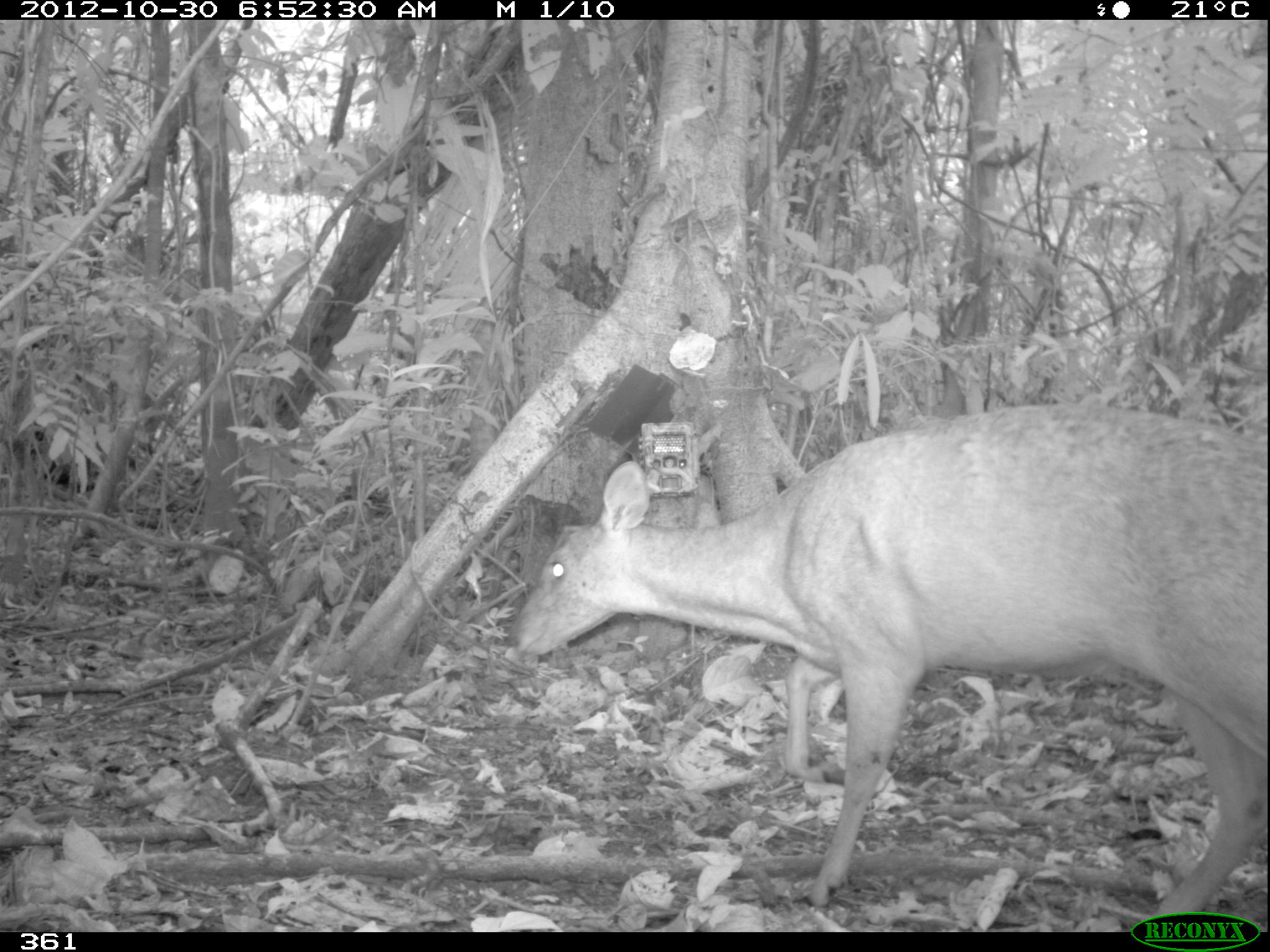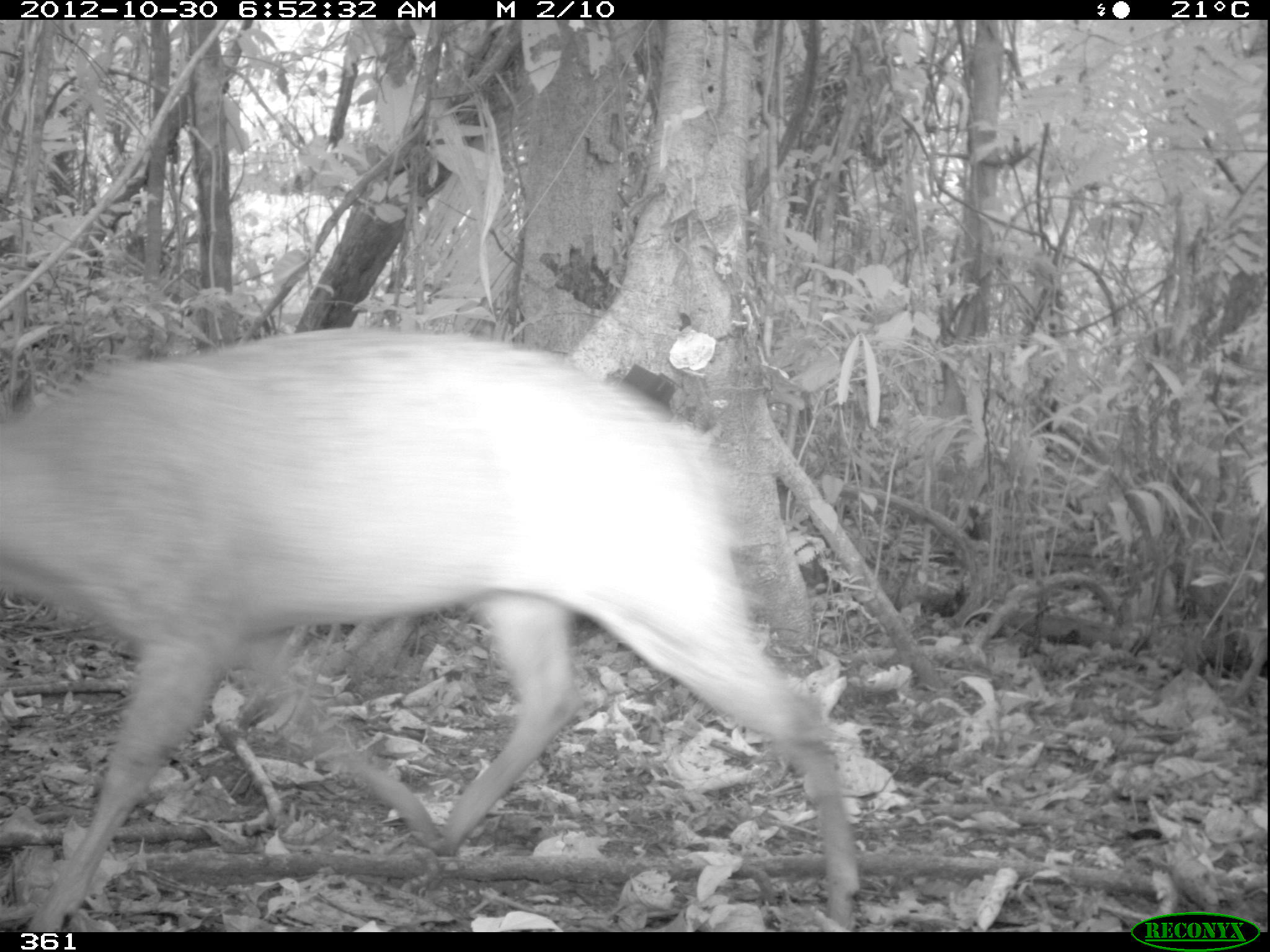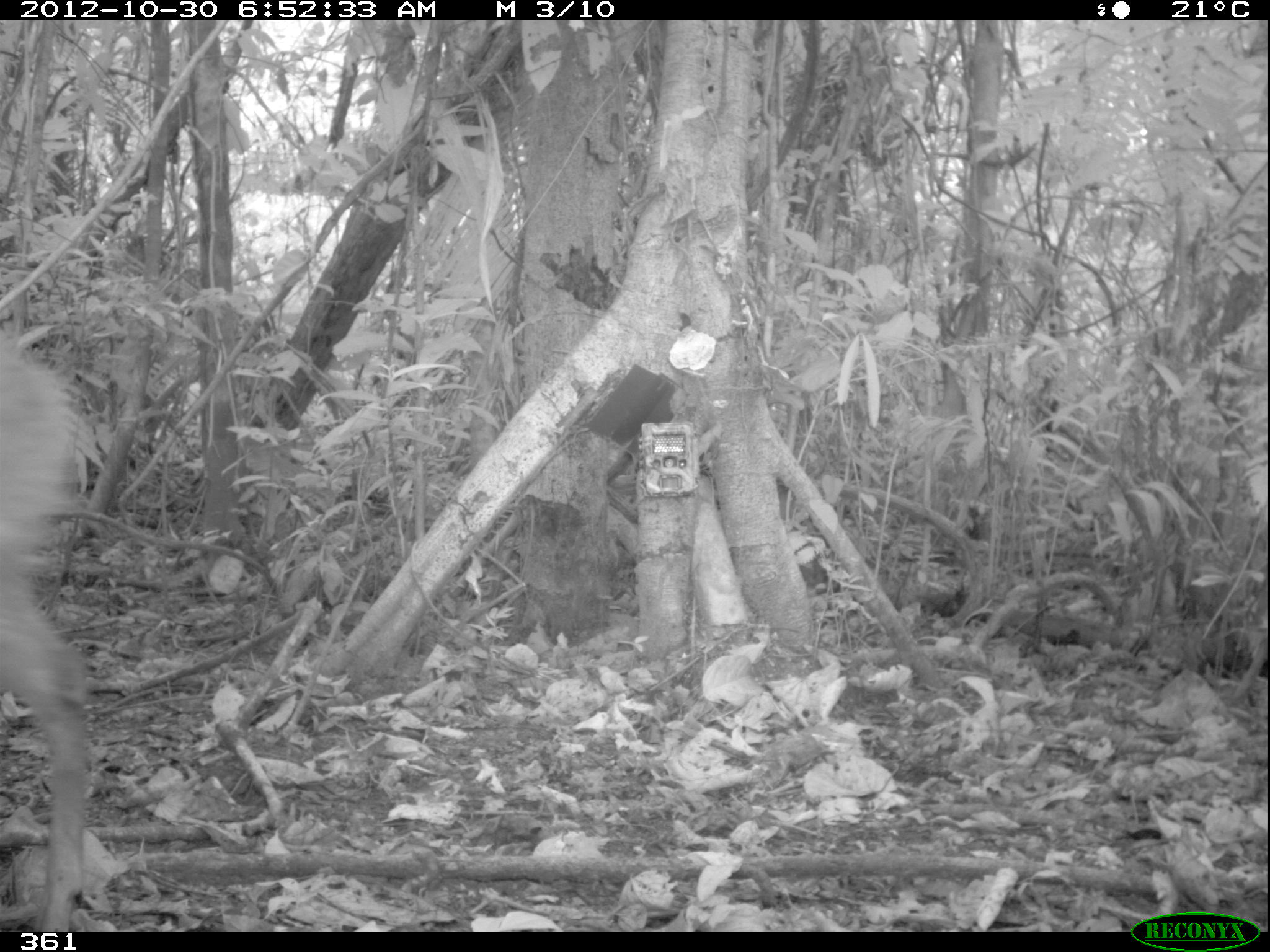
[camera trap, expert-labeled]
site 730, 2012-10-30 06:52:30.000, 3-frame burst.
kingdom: Animalia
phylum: Chordata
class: Mammalia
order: Artiodactyla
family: Cervidae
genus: Mazama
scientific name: Mazama americana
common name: red brocket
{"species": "Mazama americana (red brocket)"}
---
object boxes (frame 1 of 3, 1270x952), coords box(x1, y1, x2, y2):
mazama americana: box(507, 402, 1270, 918)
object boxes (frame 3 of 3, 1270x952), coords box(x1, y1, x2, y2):
mazama americana: box(0, 331, 99, 931)